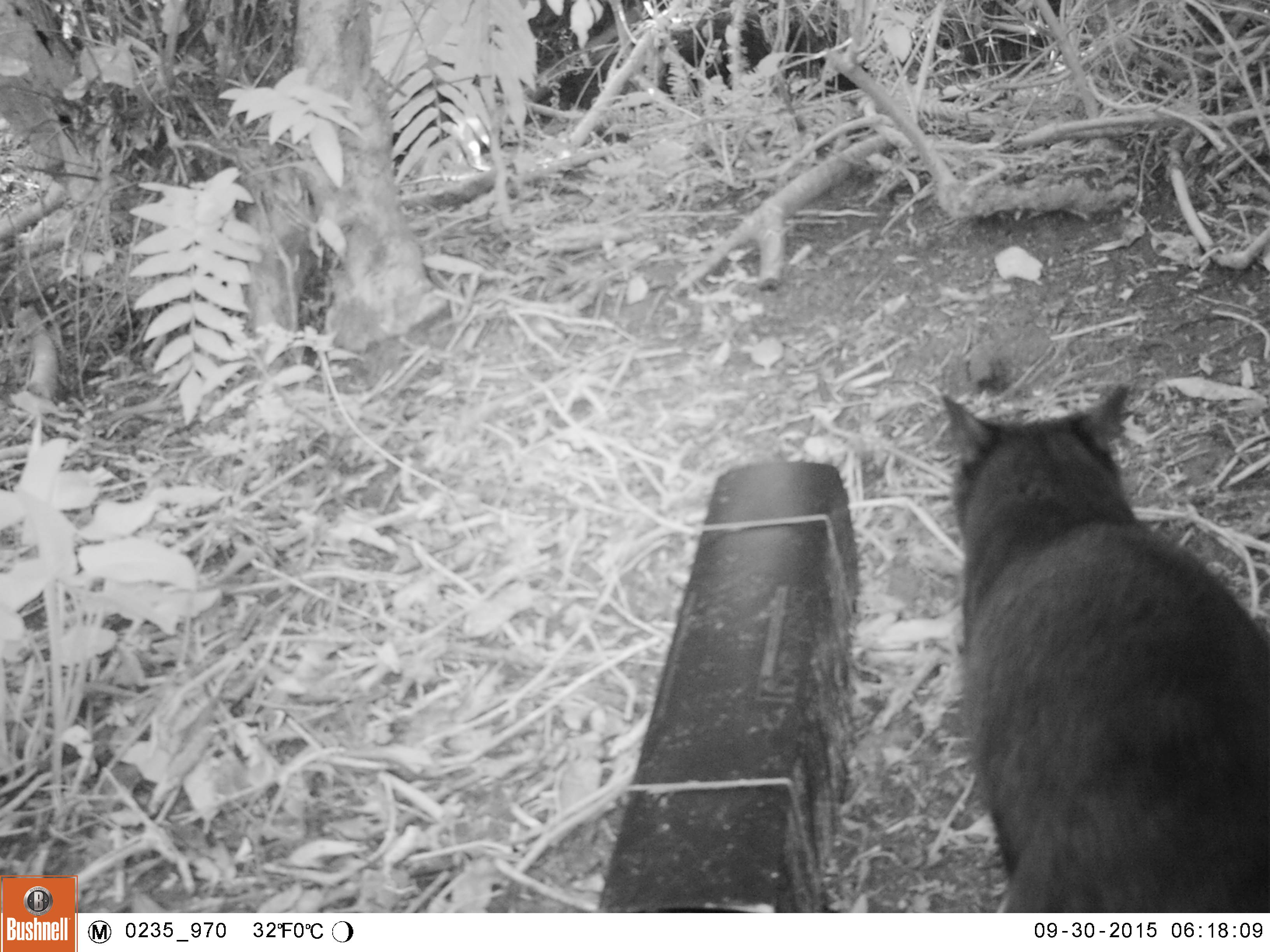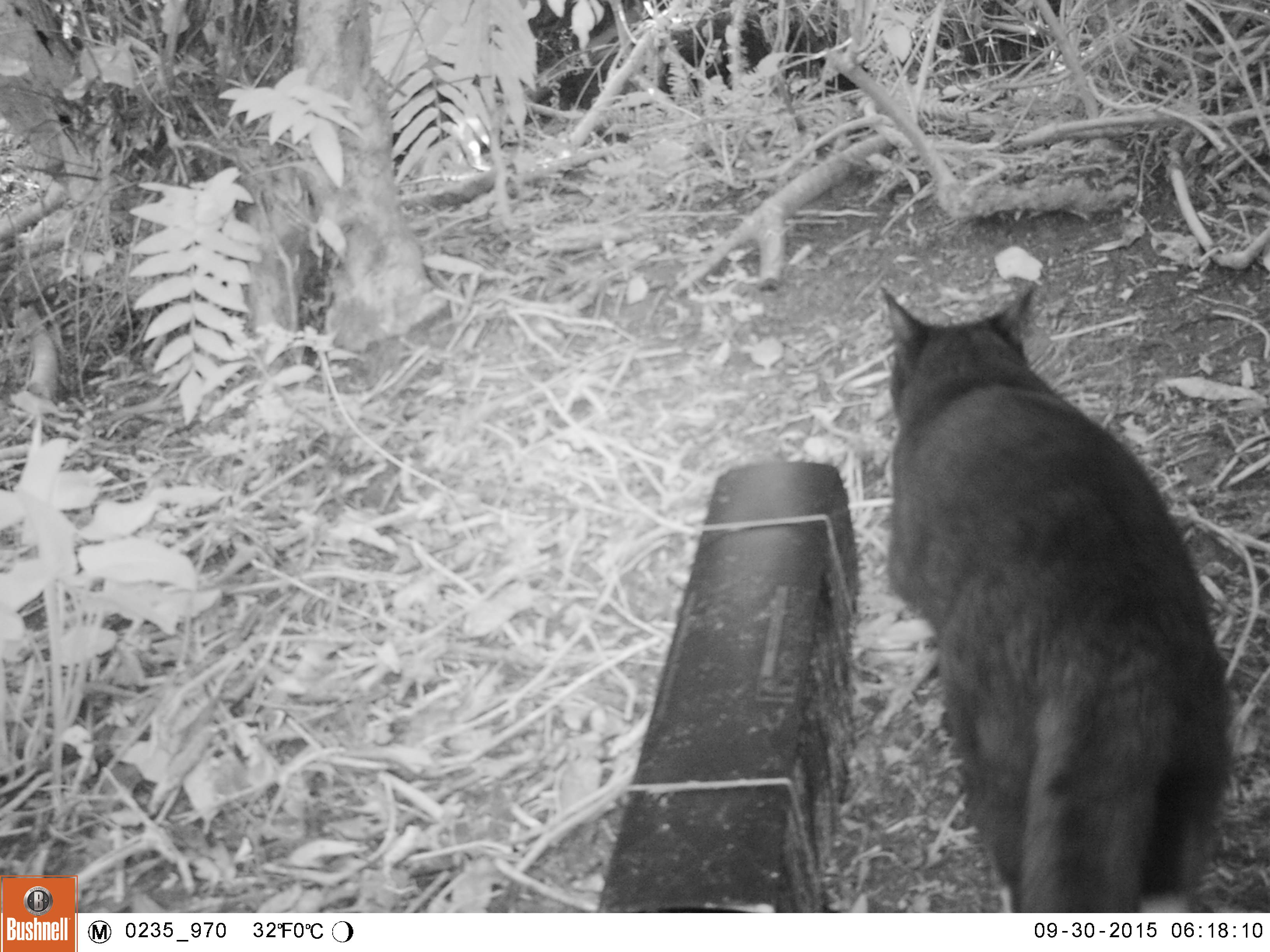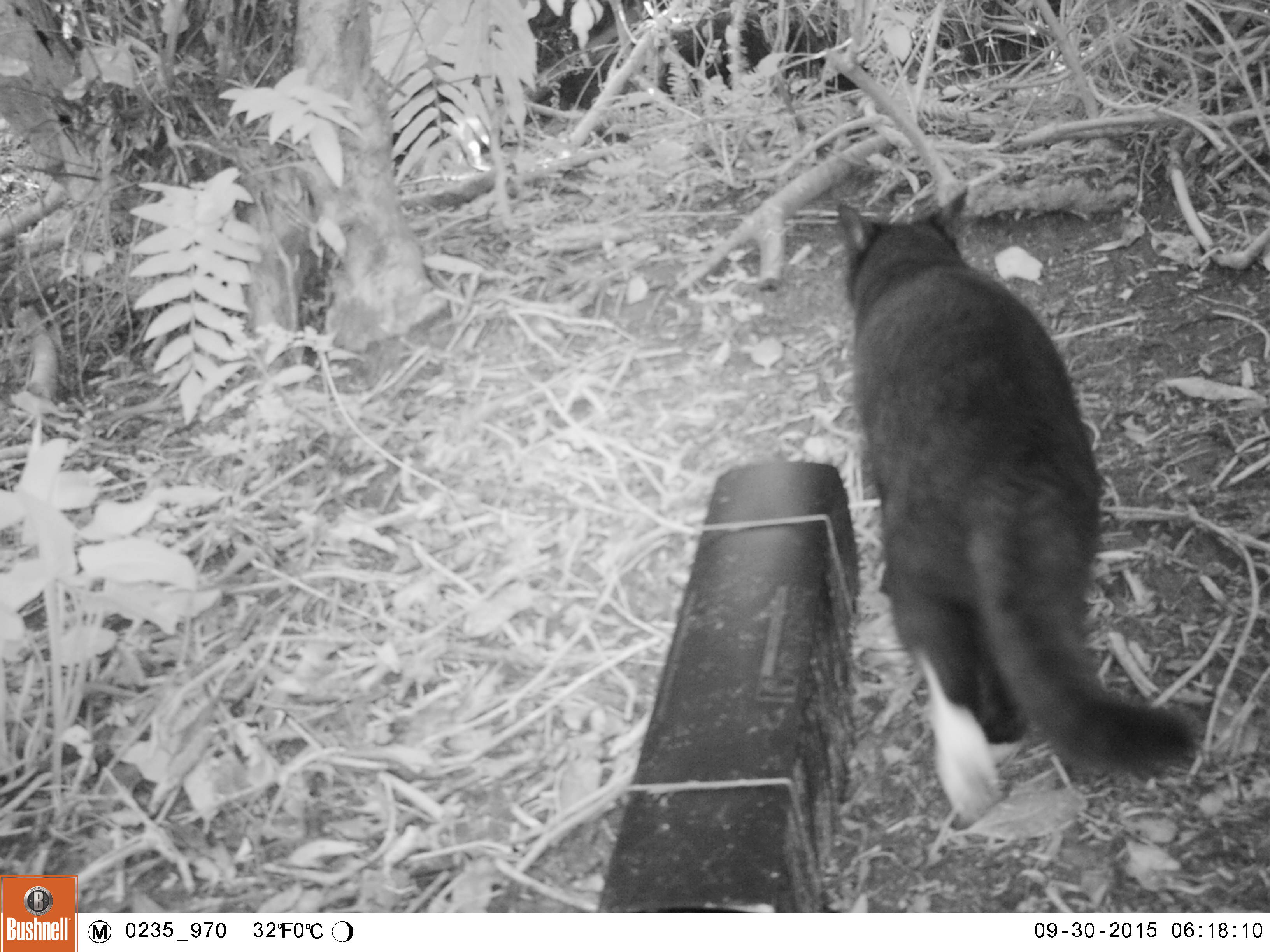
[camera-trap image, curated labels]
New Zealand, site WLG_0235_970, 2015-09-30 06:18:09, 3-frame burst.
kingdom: Animalia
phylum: Chordata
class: Mammalia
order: Carnivora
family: Felidae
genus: Felis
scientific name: Felis catus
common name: domestic cat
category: cat